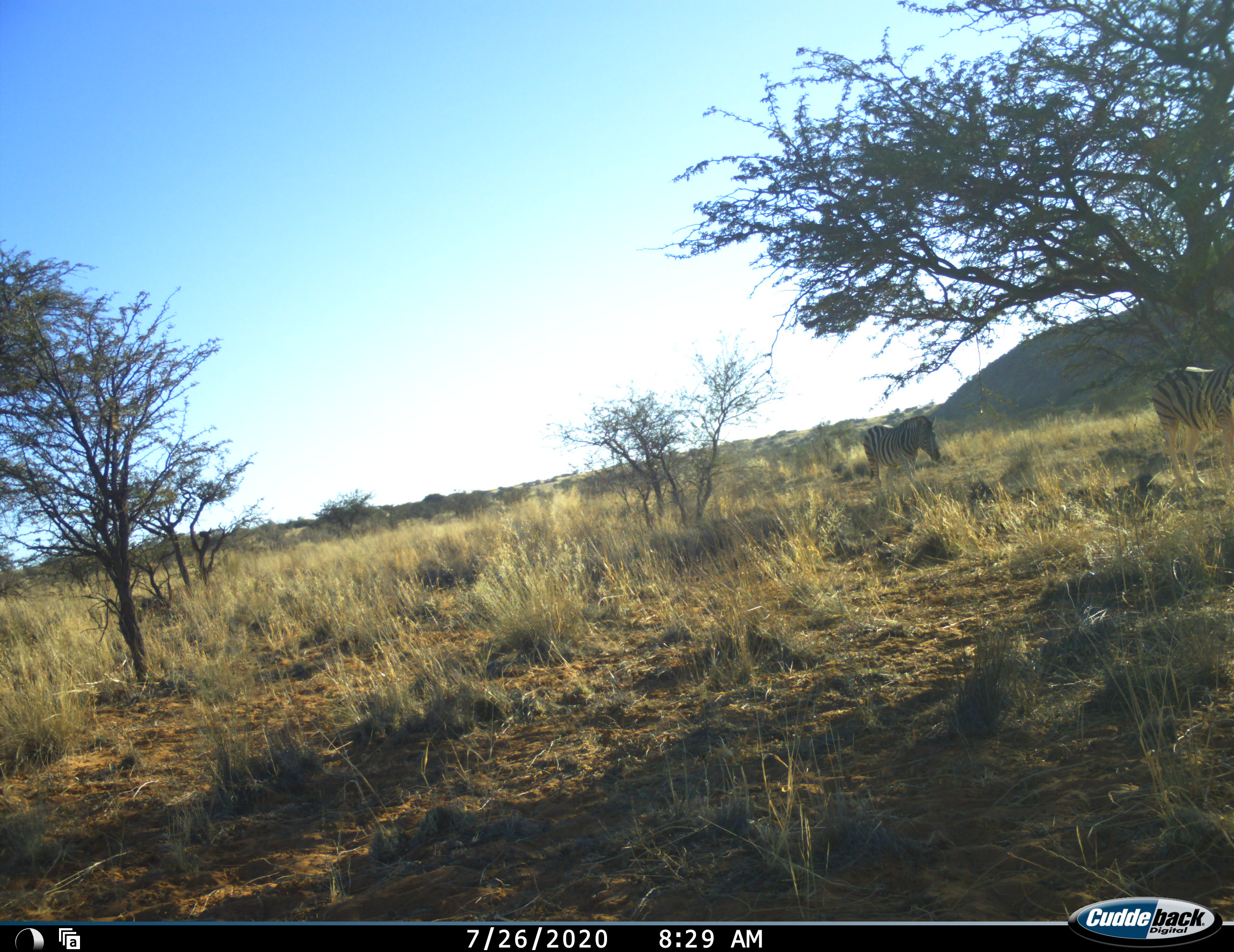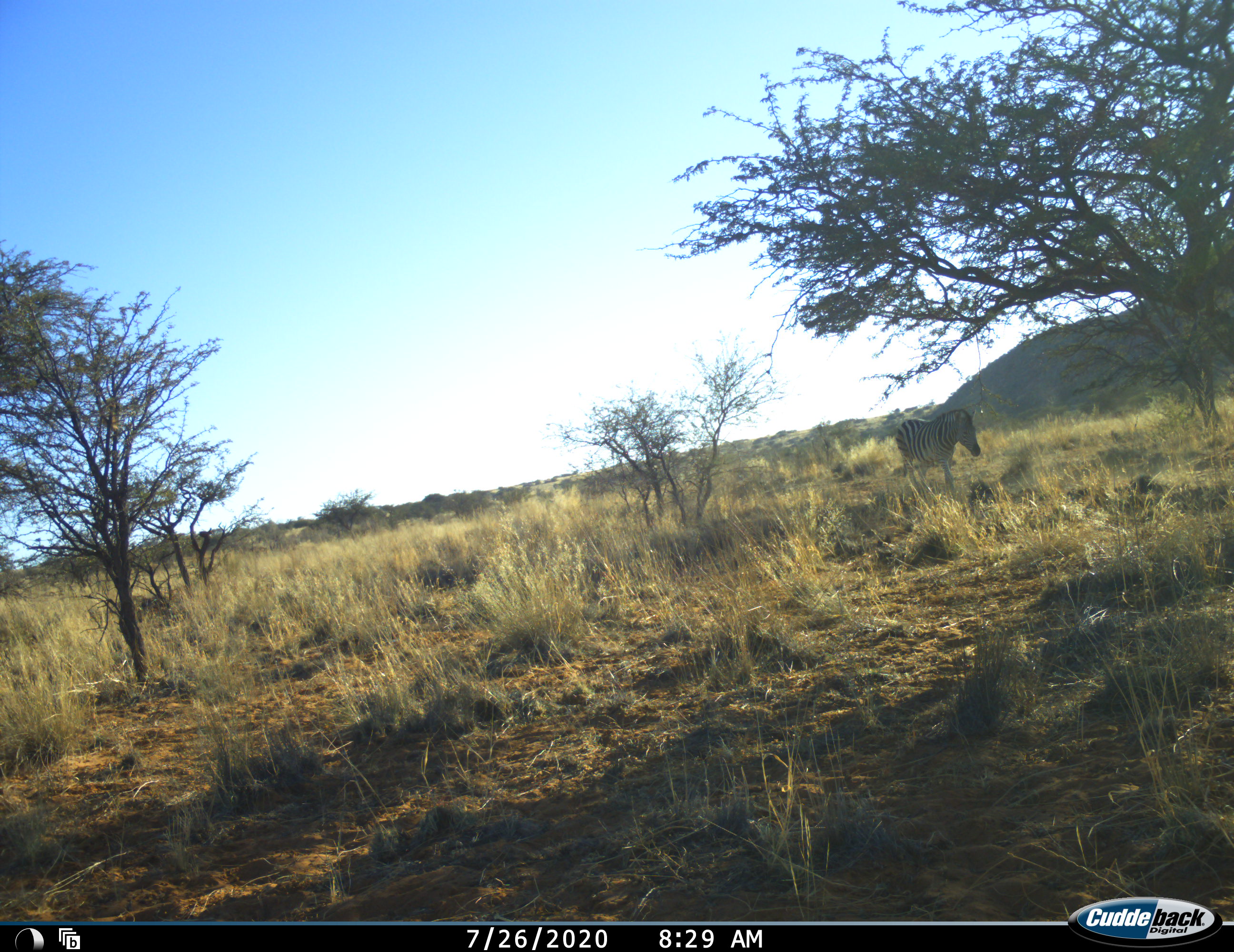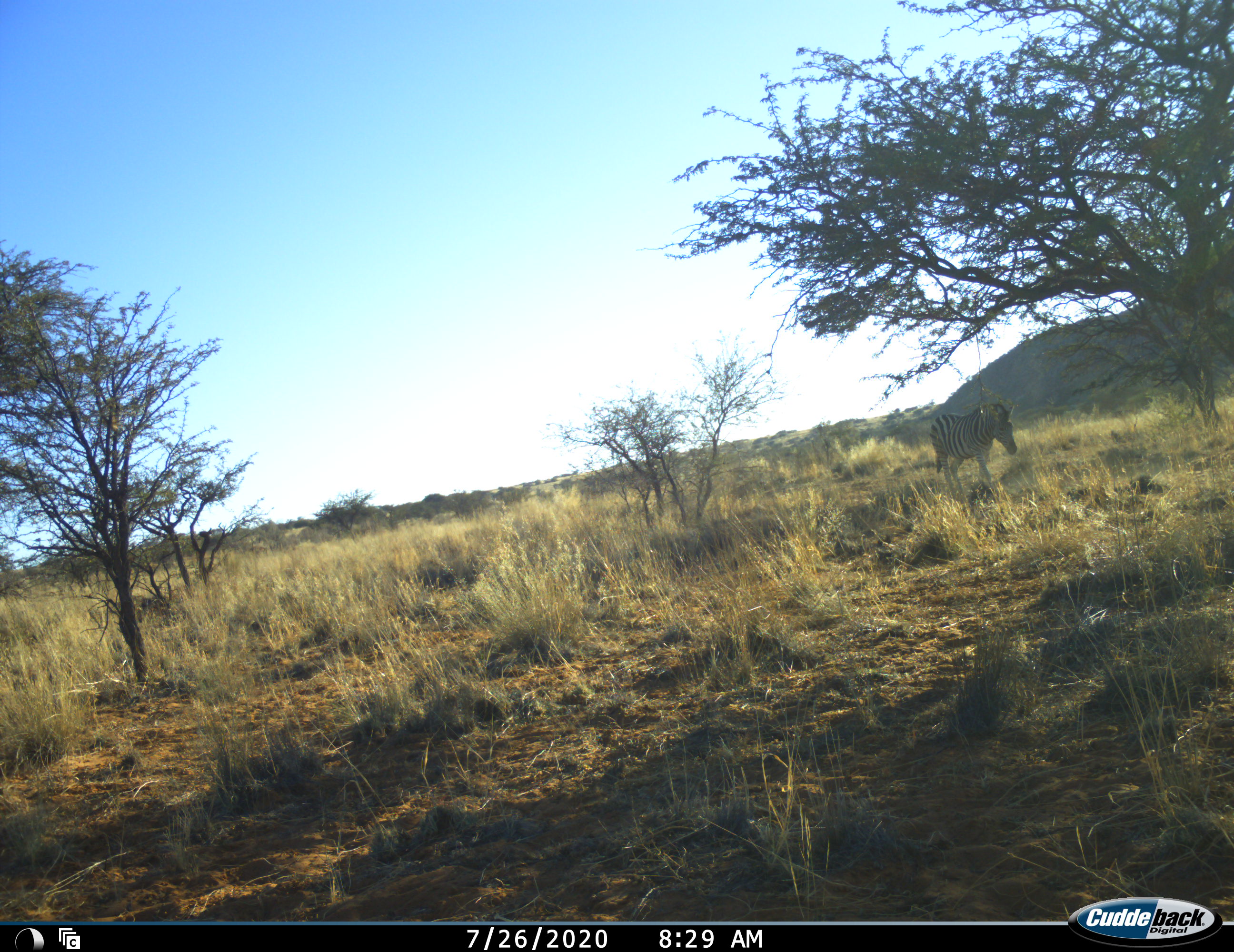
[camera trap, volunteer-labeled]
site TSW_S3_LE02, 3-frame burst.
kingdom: Animalia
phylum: Chordata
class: Mammalia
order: Perissodactyla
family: Equidae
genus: Equus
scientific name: Equus quagga burchellii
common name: burchell's zebra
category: zebraburchells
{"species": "zebraburchells (burchell's zebra) (Equus quagga burchellii)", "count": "2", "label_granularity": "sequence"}